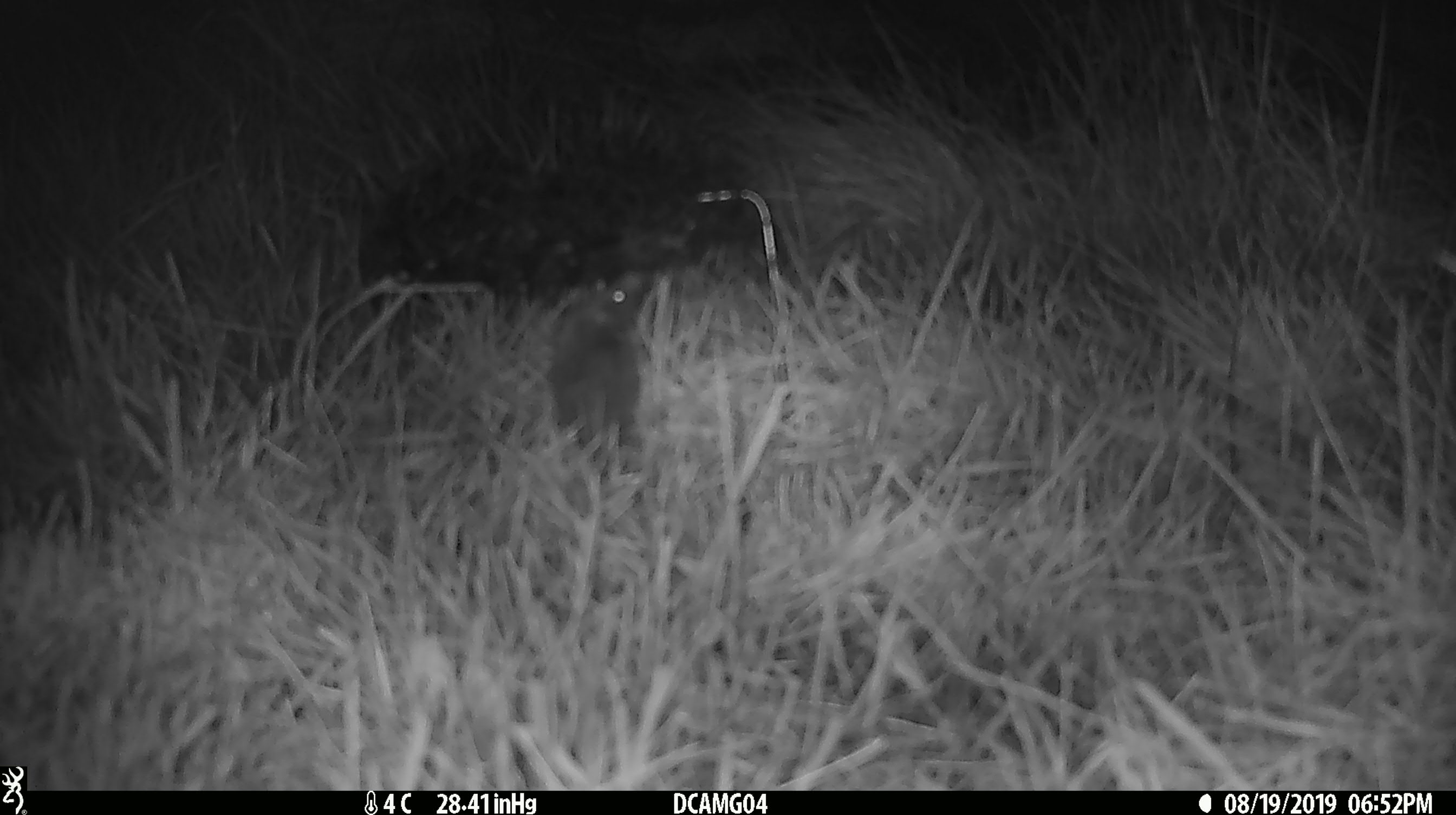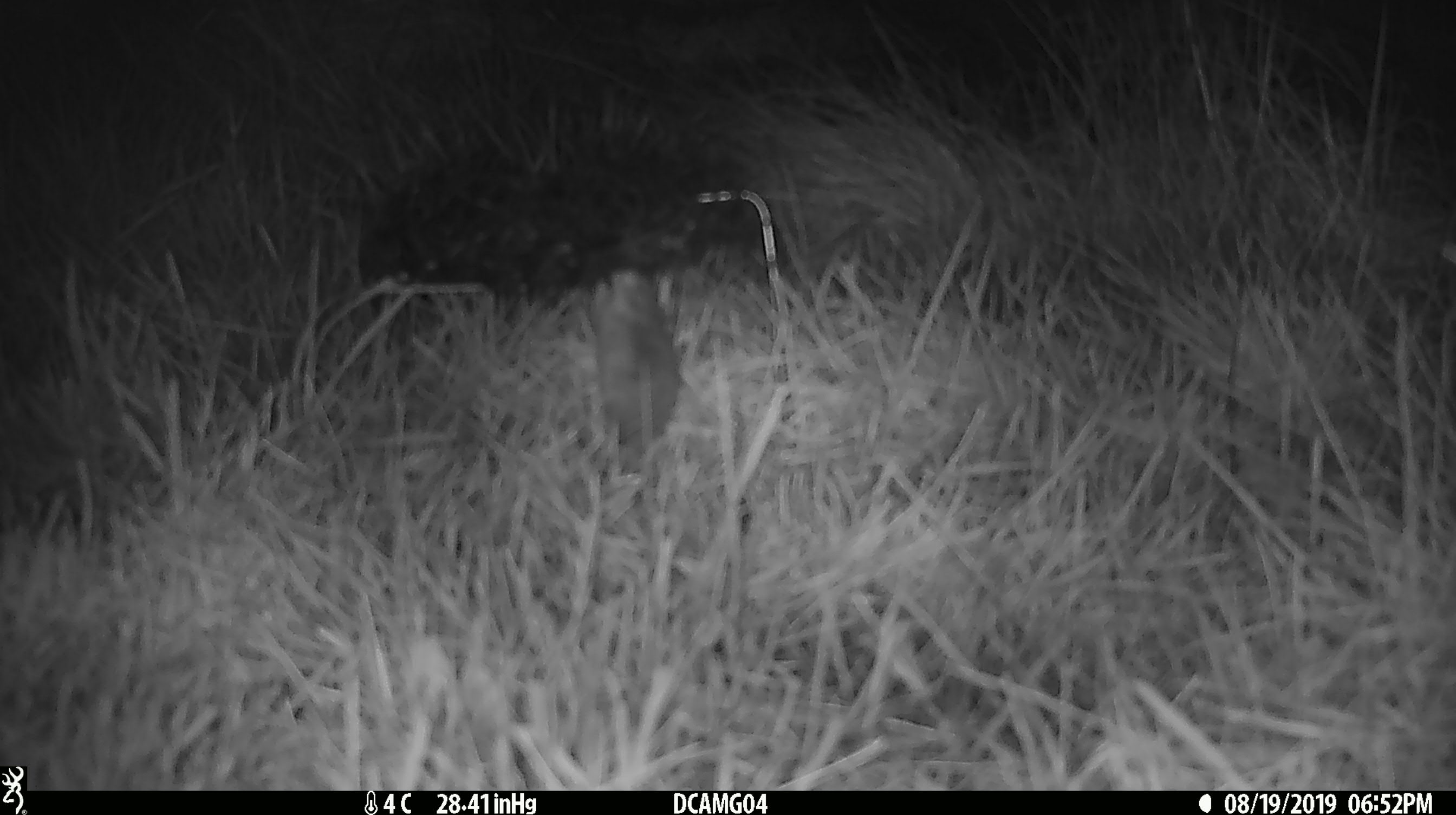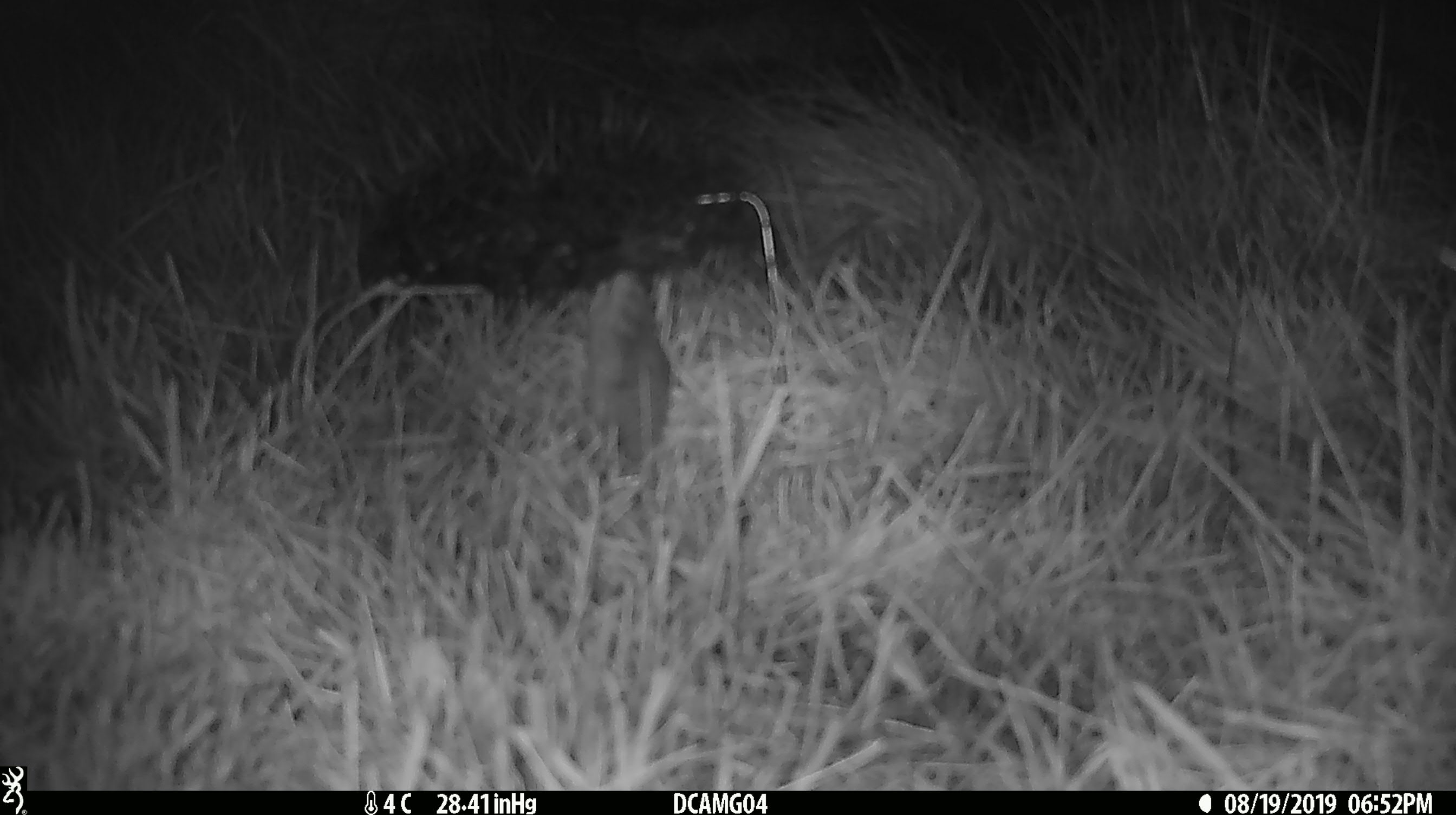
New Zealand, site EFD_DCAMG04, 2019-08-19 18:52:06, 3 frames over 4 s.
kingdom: Animalia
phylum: Chordata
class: Mammalia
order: Rodentia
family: Muridae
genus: Mus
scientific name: Mus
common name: mouse